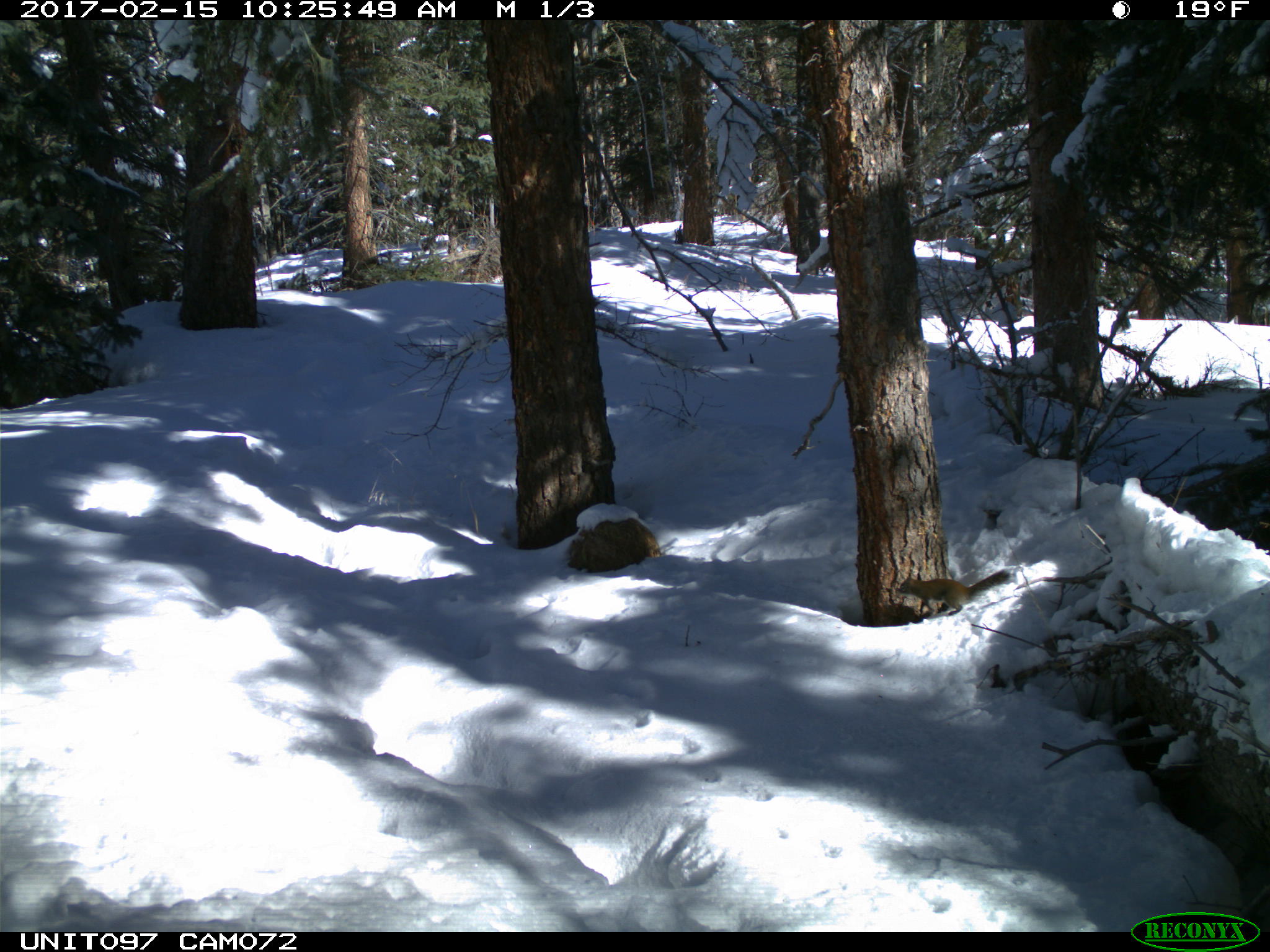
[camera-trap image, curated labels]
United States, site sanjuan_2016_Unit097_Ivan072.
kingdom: Animalia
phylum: Chordata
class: Mammalia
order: Rodentia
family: Sciuridae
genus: Tamiasciurus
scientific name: Tamiasciurus hudsonicus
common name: american red squirrel